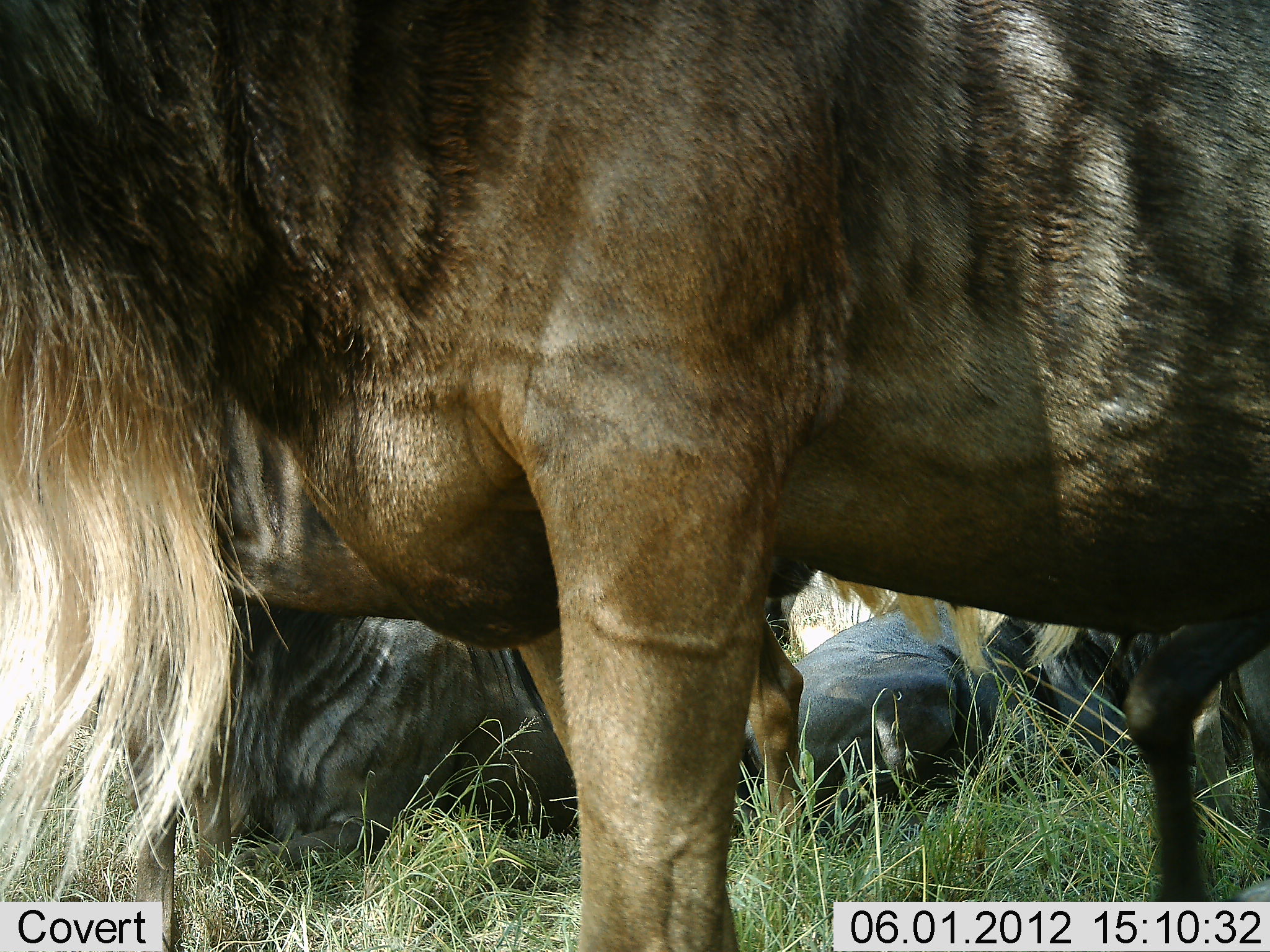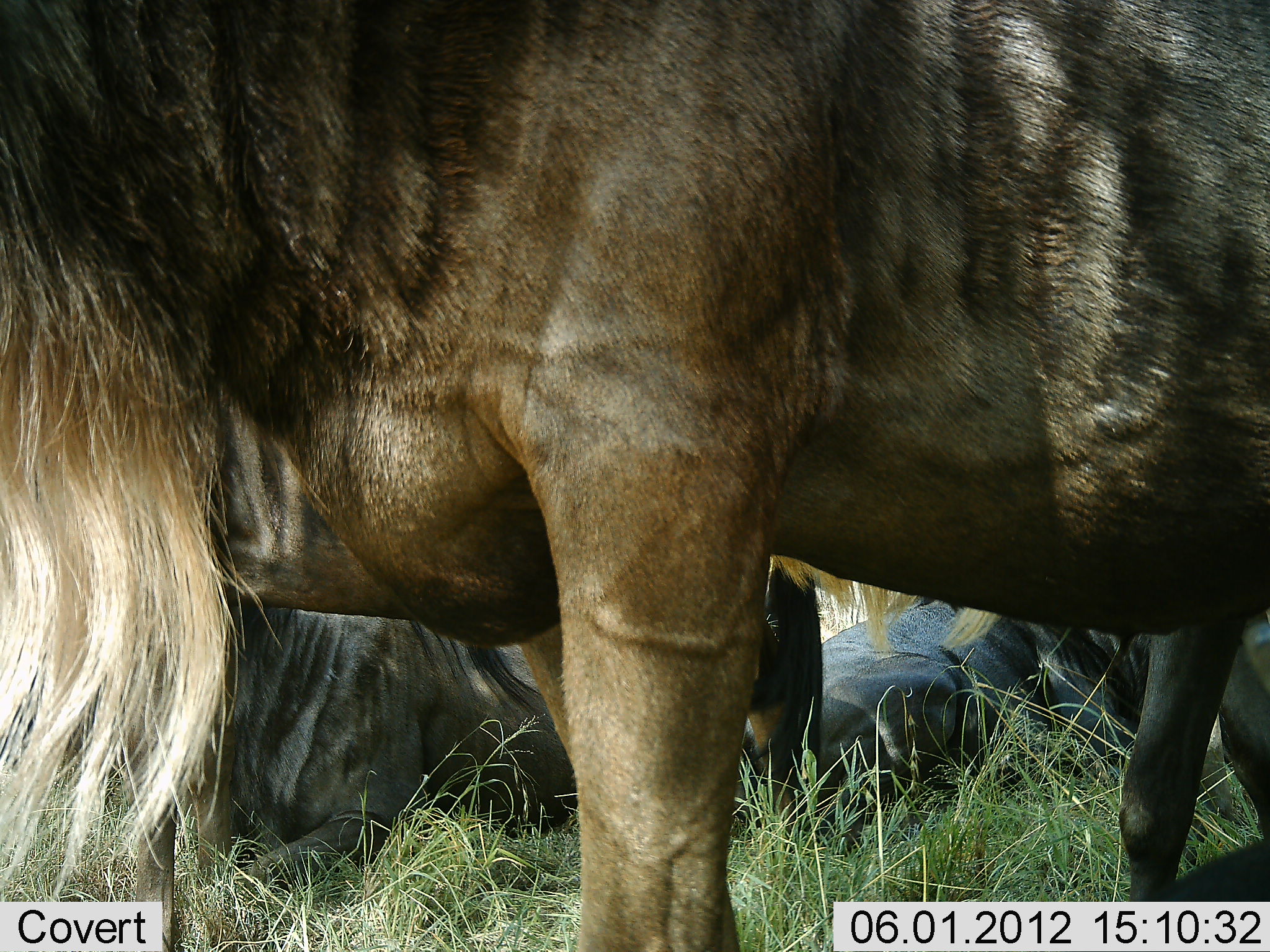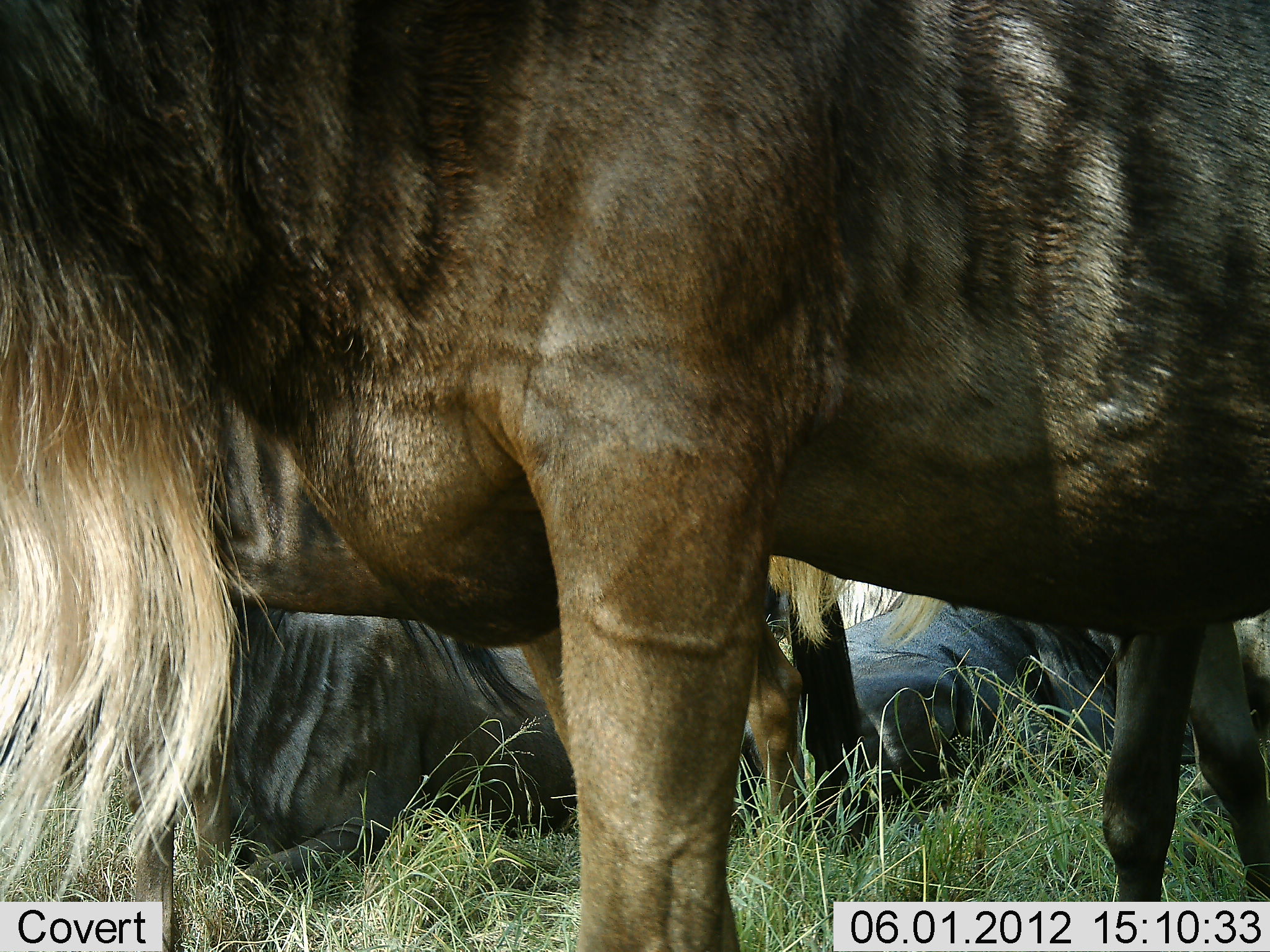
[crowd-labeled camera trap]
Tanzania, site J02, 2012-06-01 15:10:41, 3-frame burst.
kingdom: Animalia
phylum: Chordata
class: Mammalia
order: Artiodactyla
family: Bovidae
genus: Connochaetes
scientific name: Connochaetes taurinus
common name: blue wildebeest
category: wildebeest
Wildebeest (blue wildebeest) (Connochaetes taurinus), count 3. Behavior (volunteer vote fractions): standing 70%, resting 100%, moving 10%, interacting 0%. Young present (vote fraction): 0%. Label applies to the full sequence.